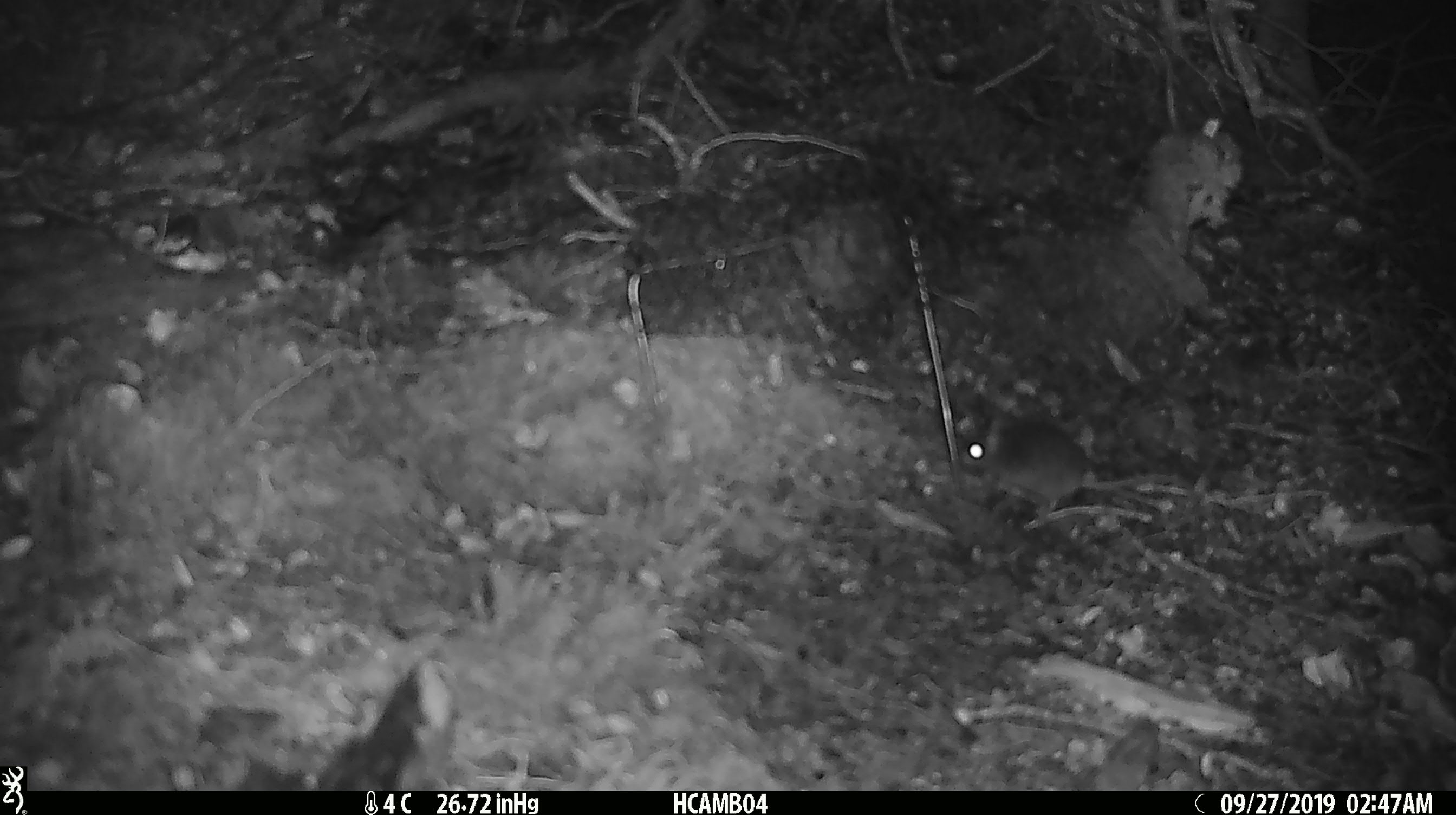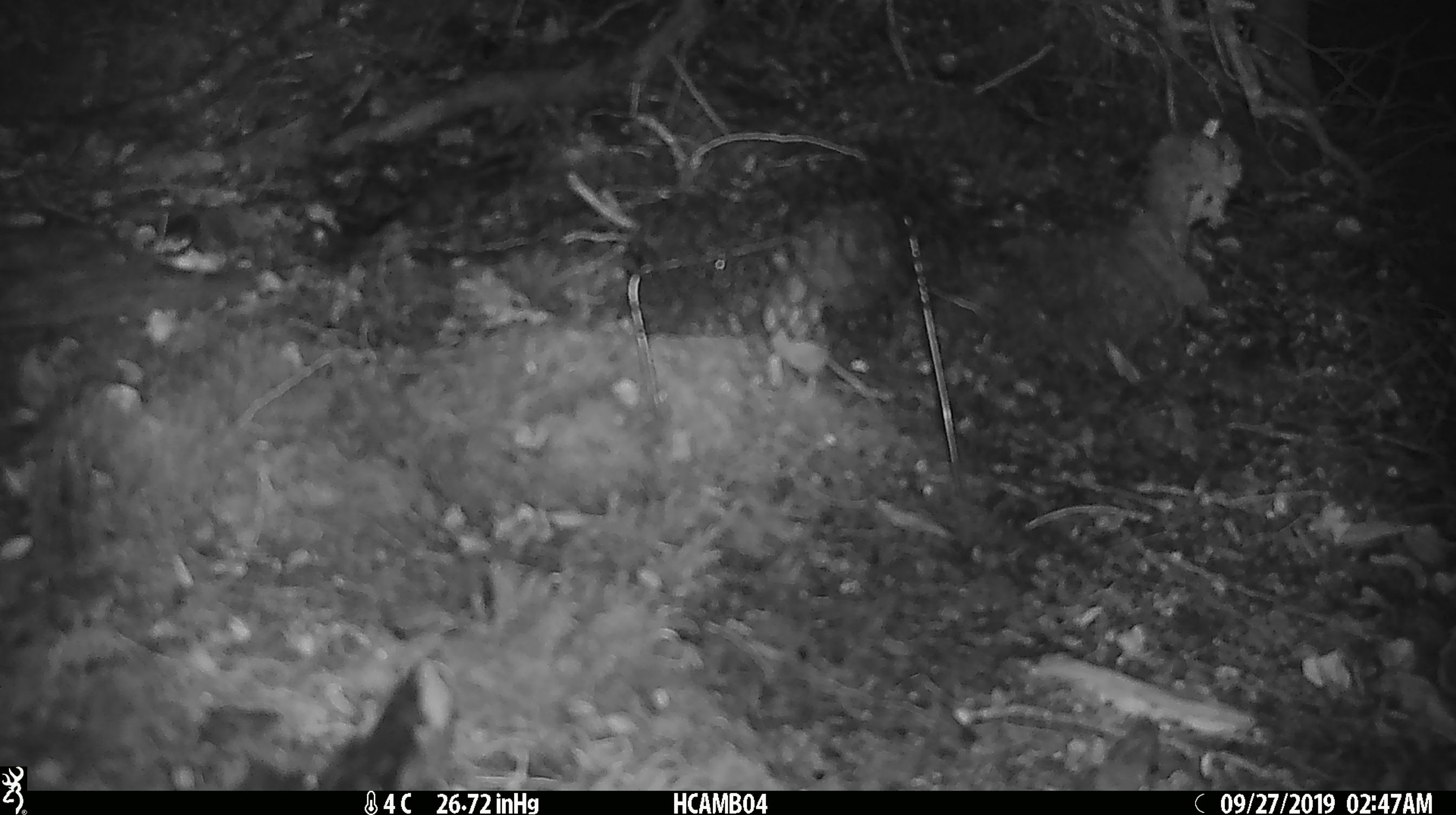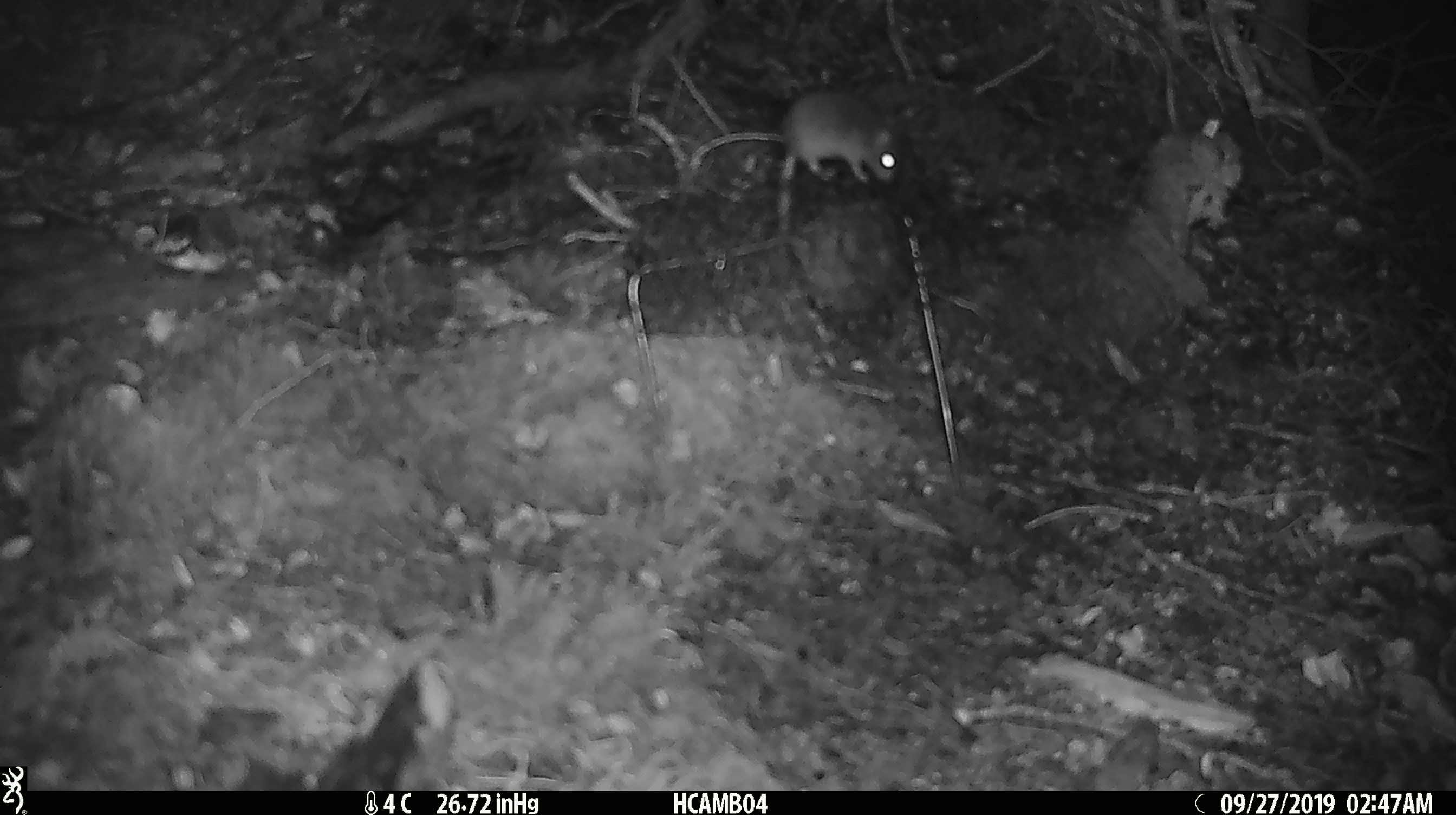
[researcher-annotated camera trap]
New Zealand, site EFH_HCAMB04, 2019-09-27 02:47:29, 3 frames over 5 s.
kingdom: Animalia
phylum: Chordata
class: Mammalia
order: Rodentia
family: Muridae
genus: Mus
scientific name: Mus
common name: mouse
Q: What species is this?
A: Mouse (Mus).